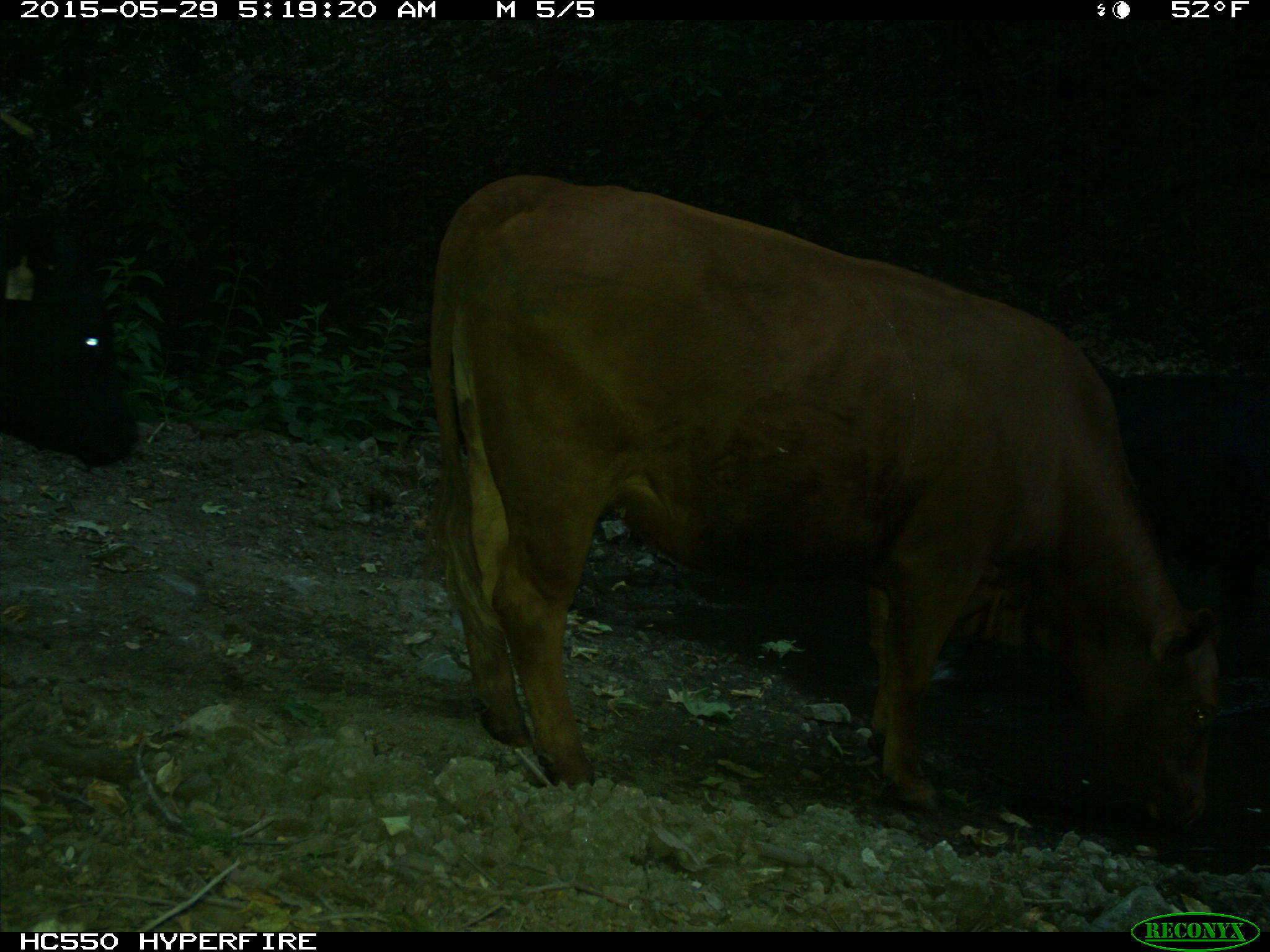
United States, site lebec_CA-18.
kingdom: Animalia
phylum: Chordata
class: Mammalia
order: Artiodactyla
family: Bovidae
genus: Bos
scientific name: Bos taurus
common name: domestic cow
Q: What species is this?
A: Bos taurus (domestic cow).